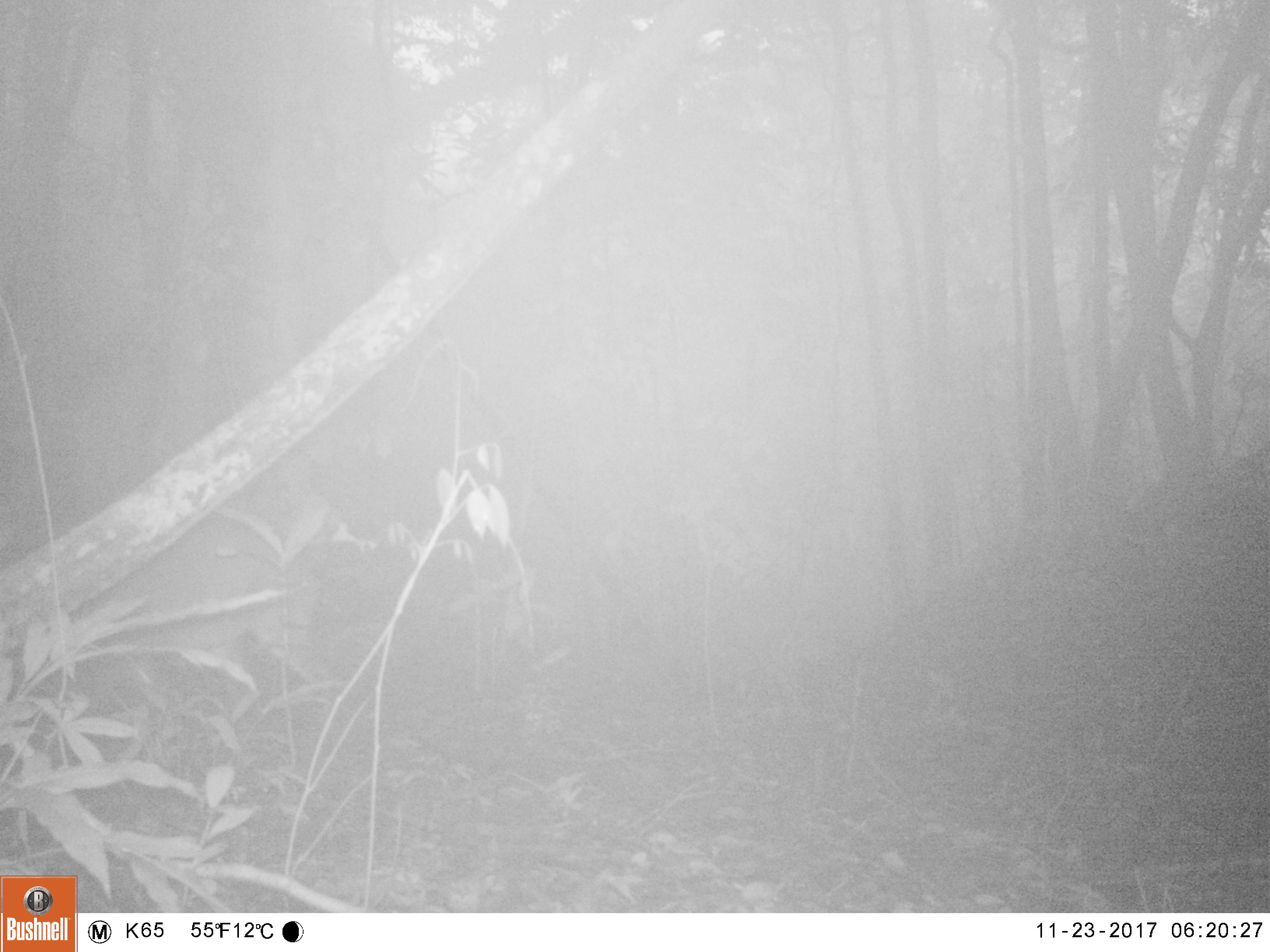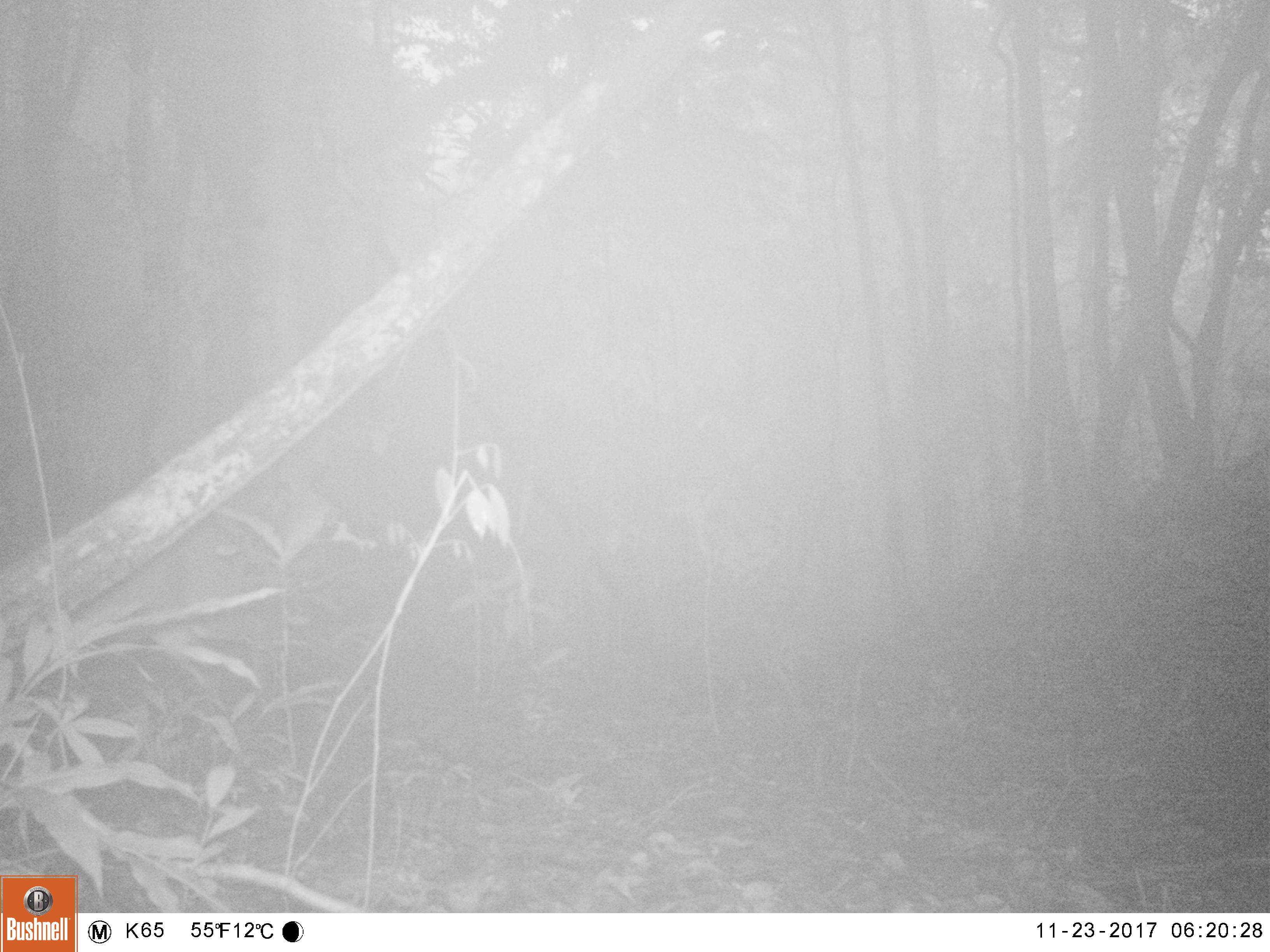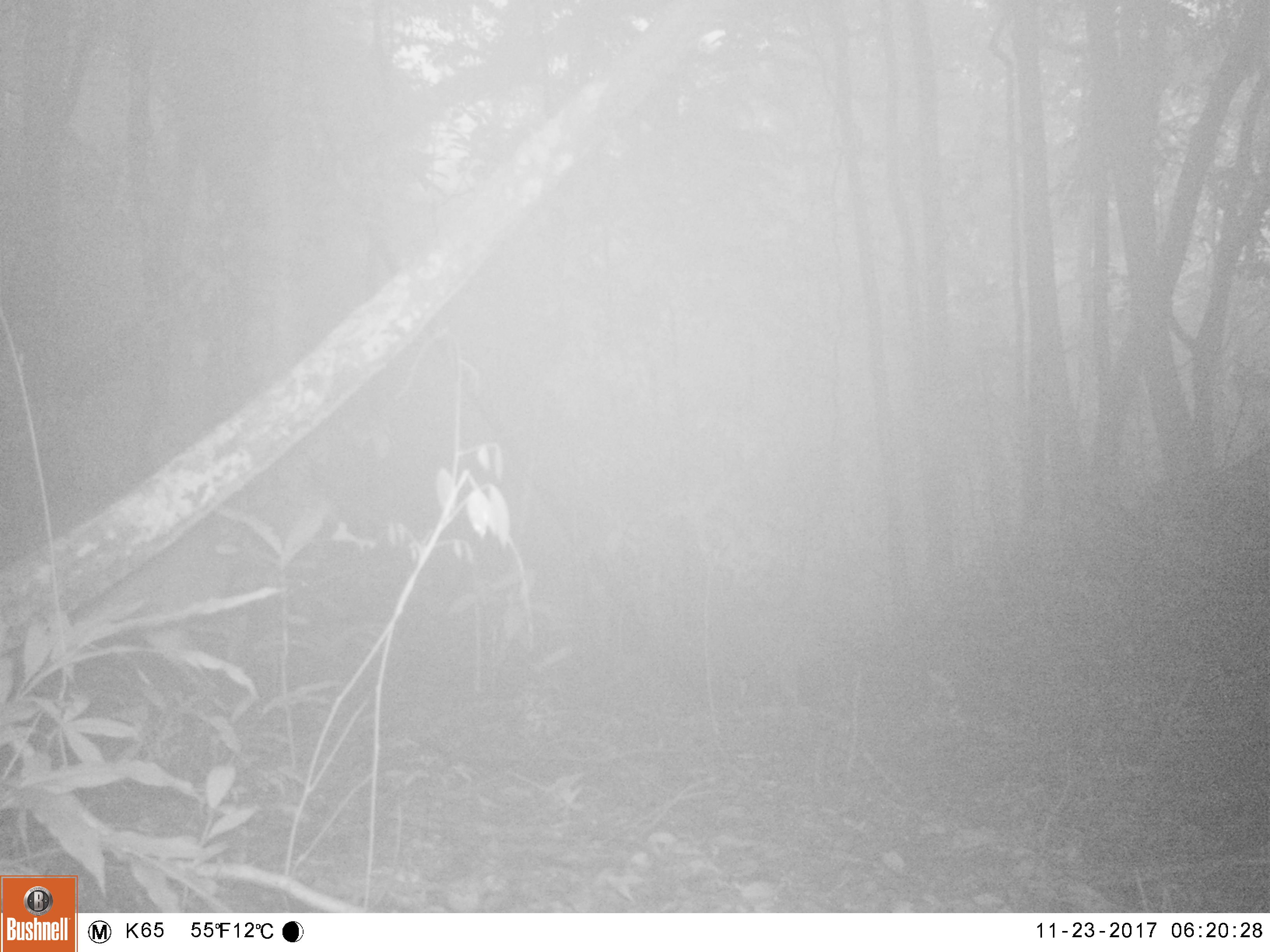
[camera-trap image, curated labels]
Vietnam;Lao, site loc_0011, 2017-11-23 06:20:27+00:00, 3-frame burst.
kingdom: Animalia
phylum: Chordata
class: Mammalia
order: Artiodactyla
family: Cervidae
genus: Muntiacus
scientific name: Muntiacus vuquangensis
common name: large-antlered muntjac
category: large antlered muntjac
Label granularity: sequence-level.